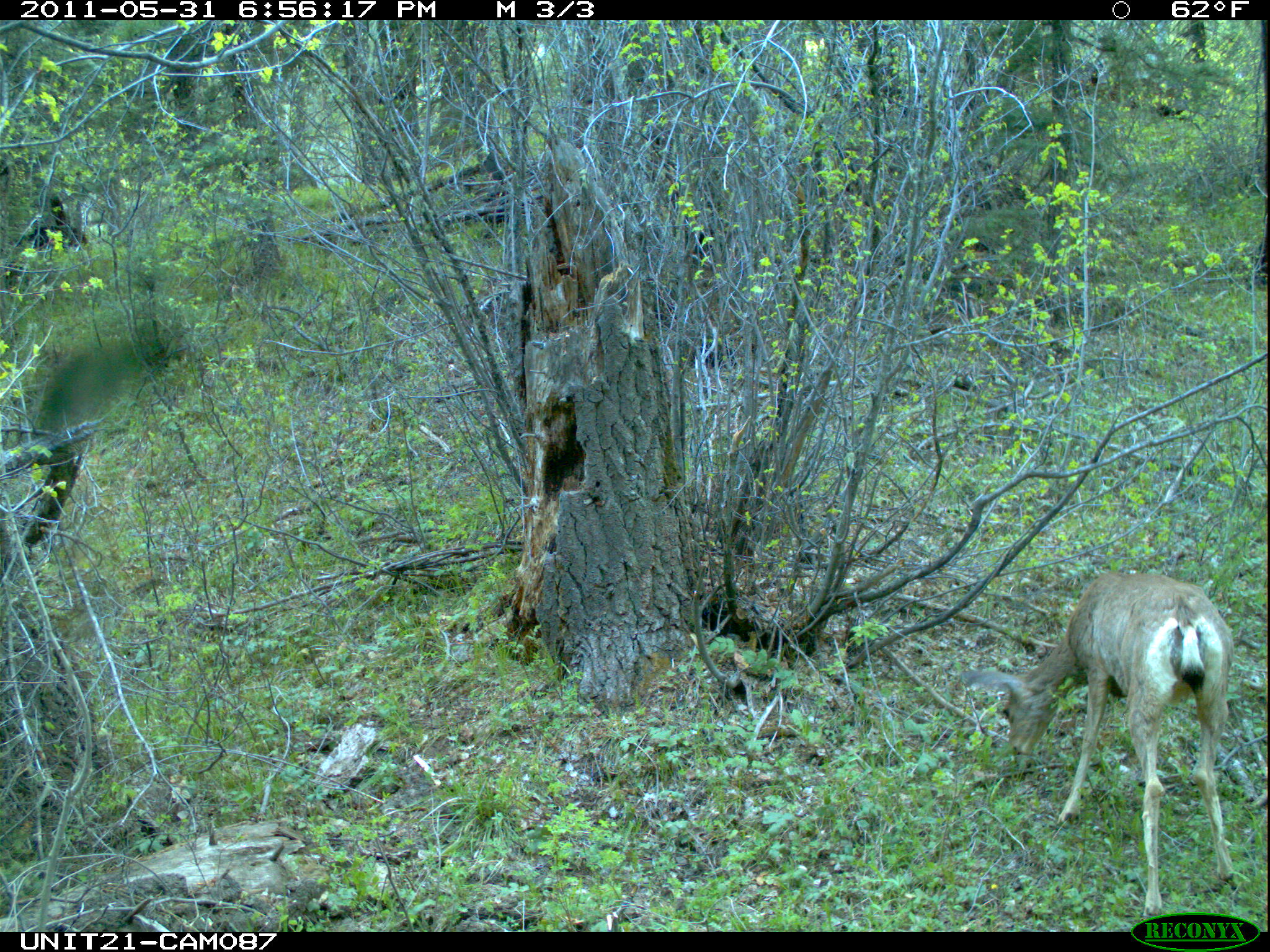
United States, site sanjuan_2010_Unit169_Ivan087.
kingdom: Animalia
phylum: Chordata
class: Mammalia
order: Artiodactyla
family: Cervidae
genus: Odocoileus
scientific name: Odocoileus hemionus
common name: mule deer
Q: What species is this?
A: Odocoileus hemionus (mule deer).